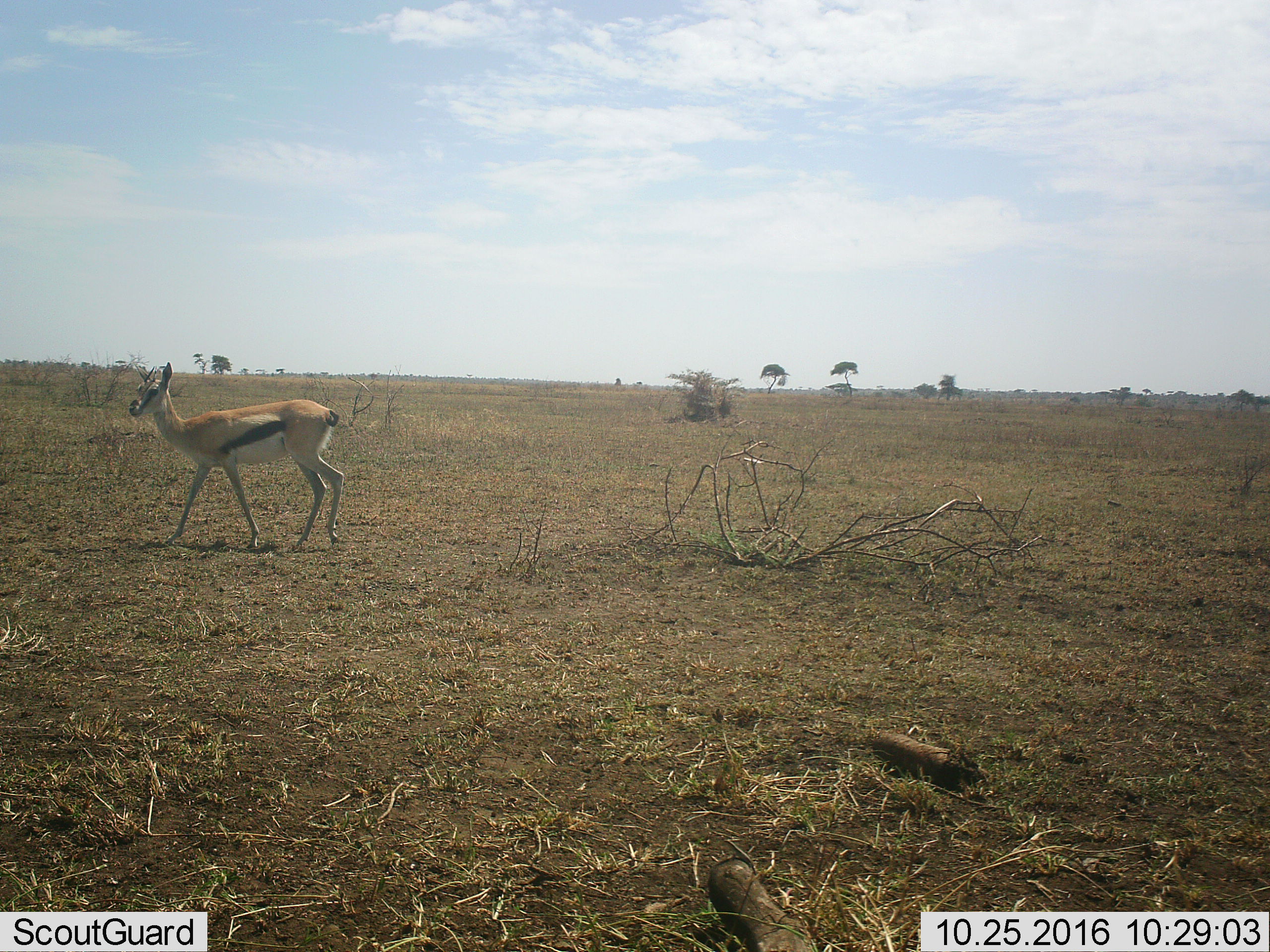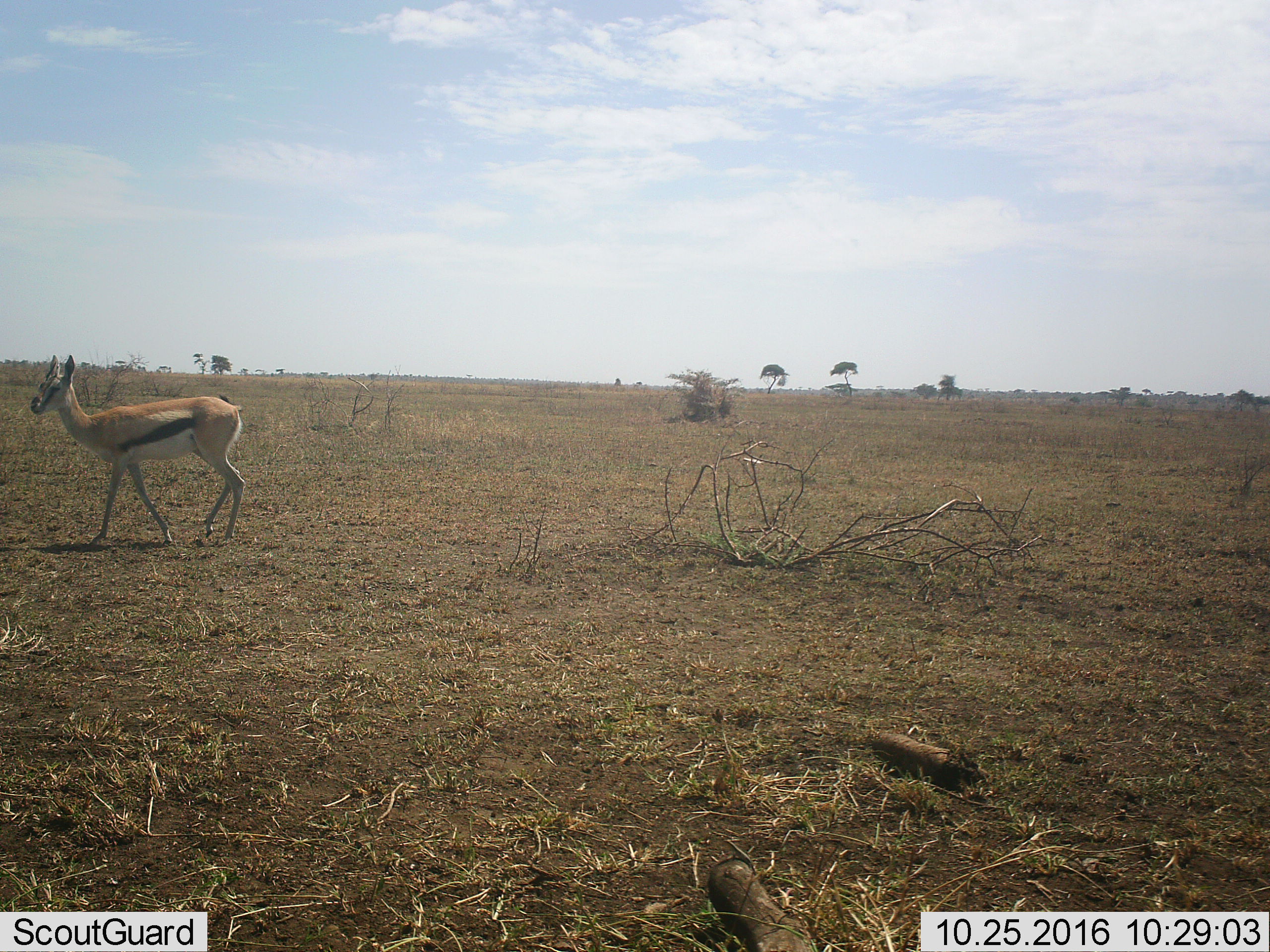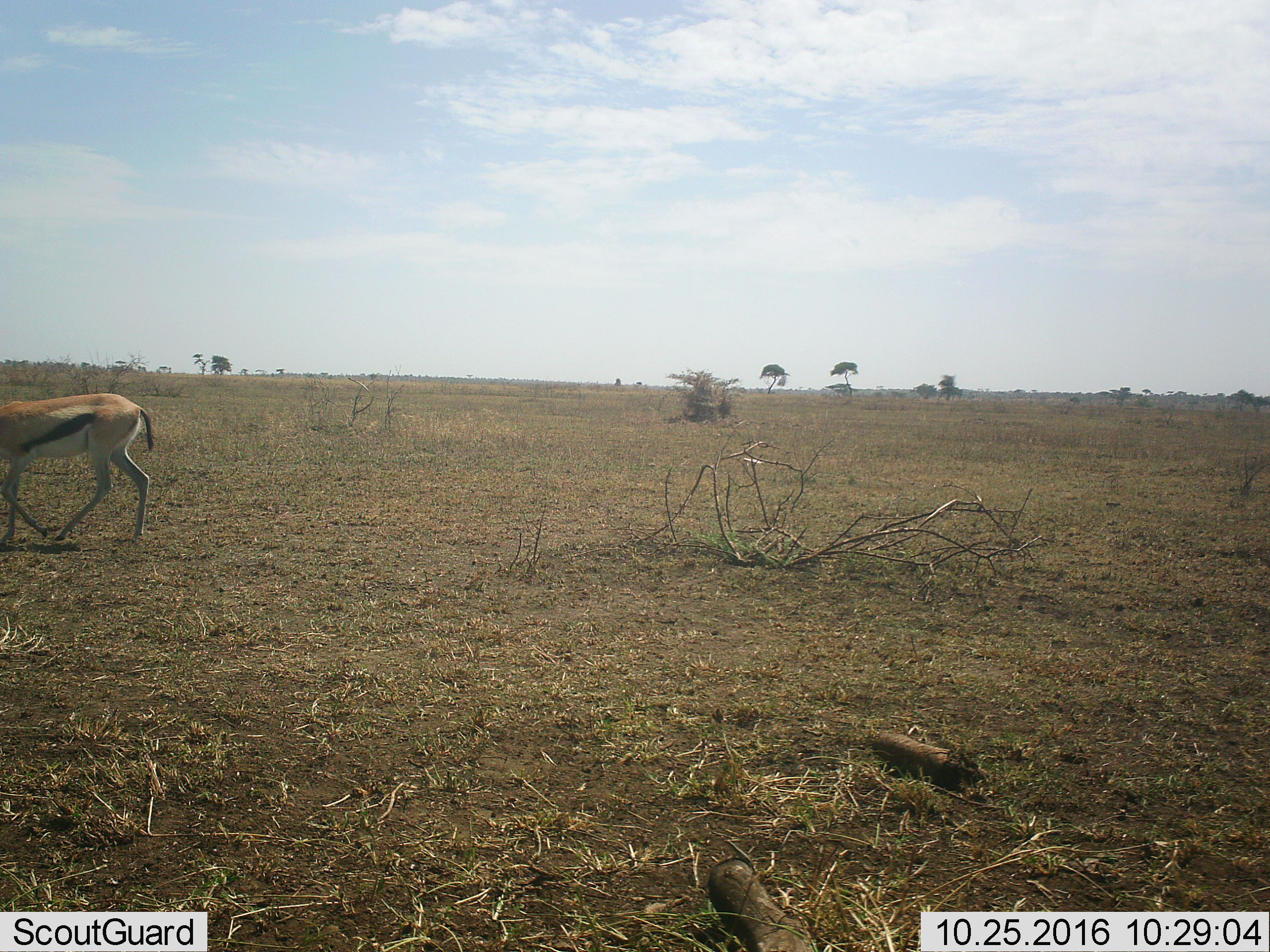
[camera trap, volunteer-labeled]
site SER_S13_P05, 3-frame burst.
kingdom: Animalia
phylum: Chordata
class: Mammalia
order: Artiodactyla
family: Bovidae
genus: Eudorcas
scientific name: Eudorcas thomsonii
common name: thomson's gazelle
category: gazellethomsons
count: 1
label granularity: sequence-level